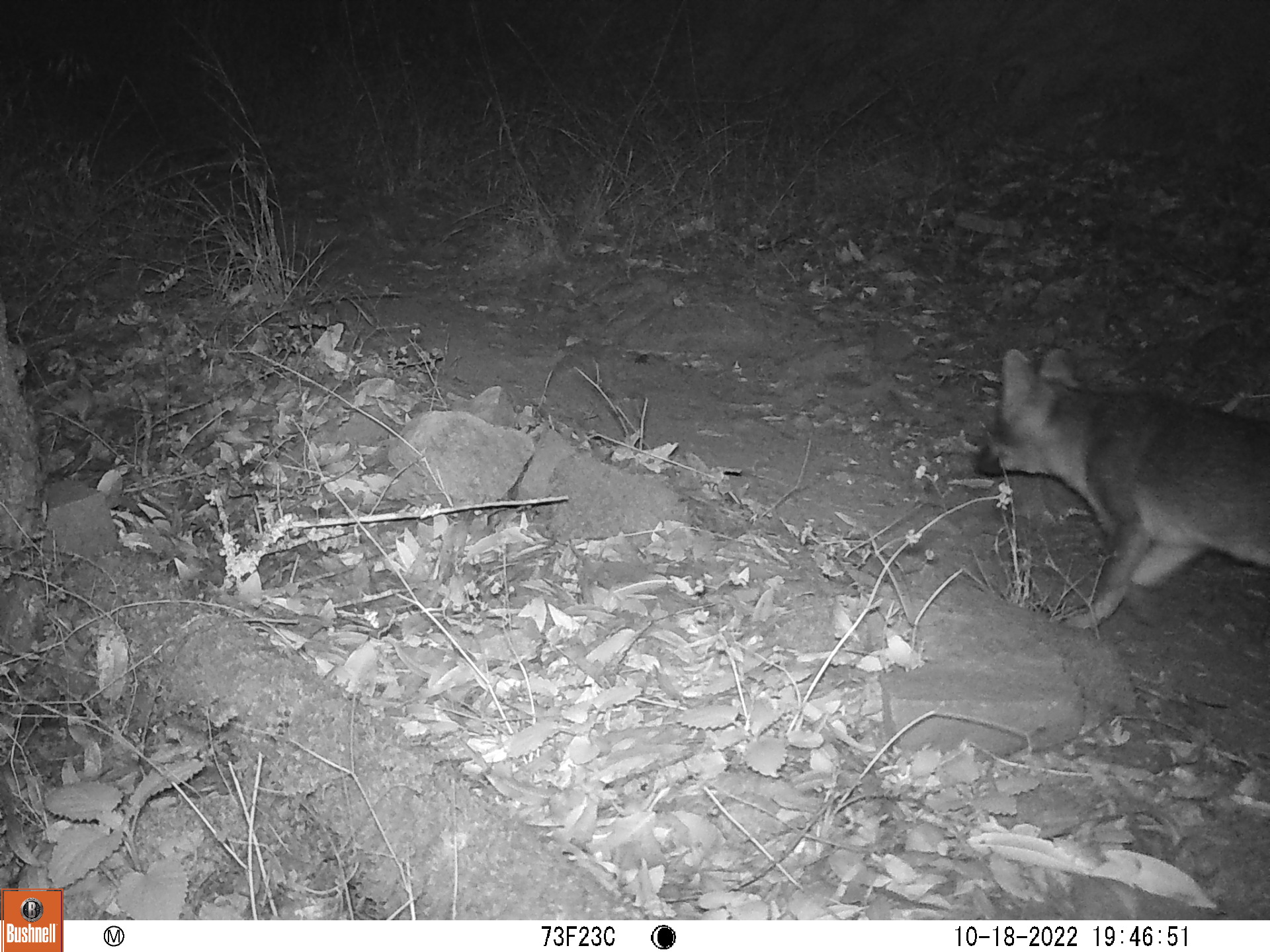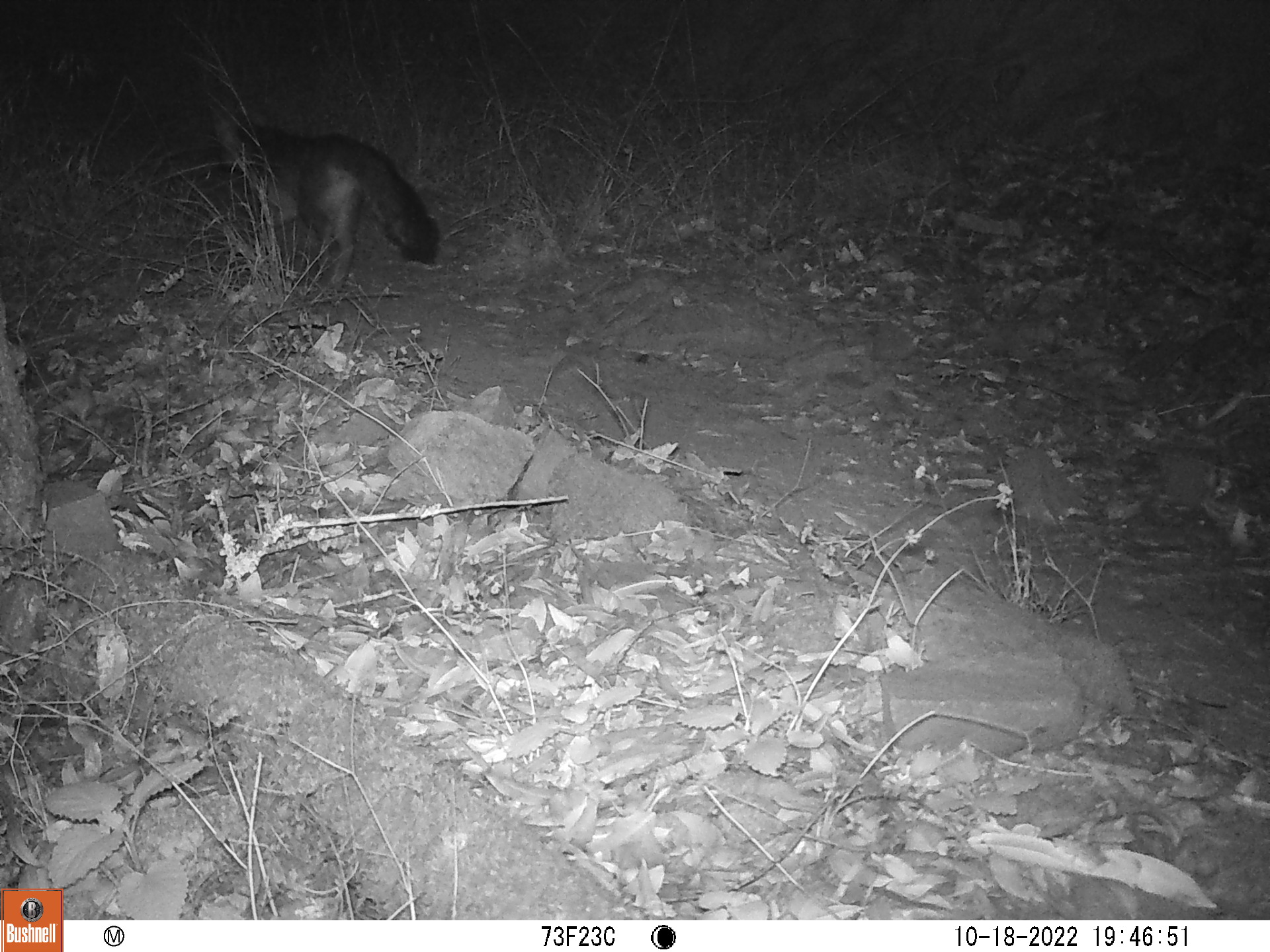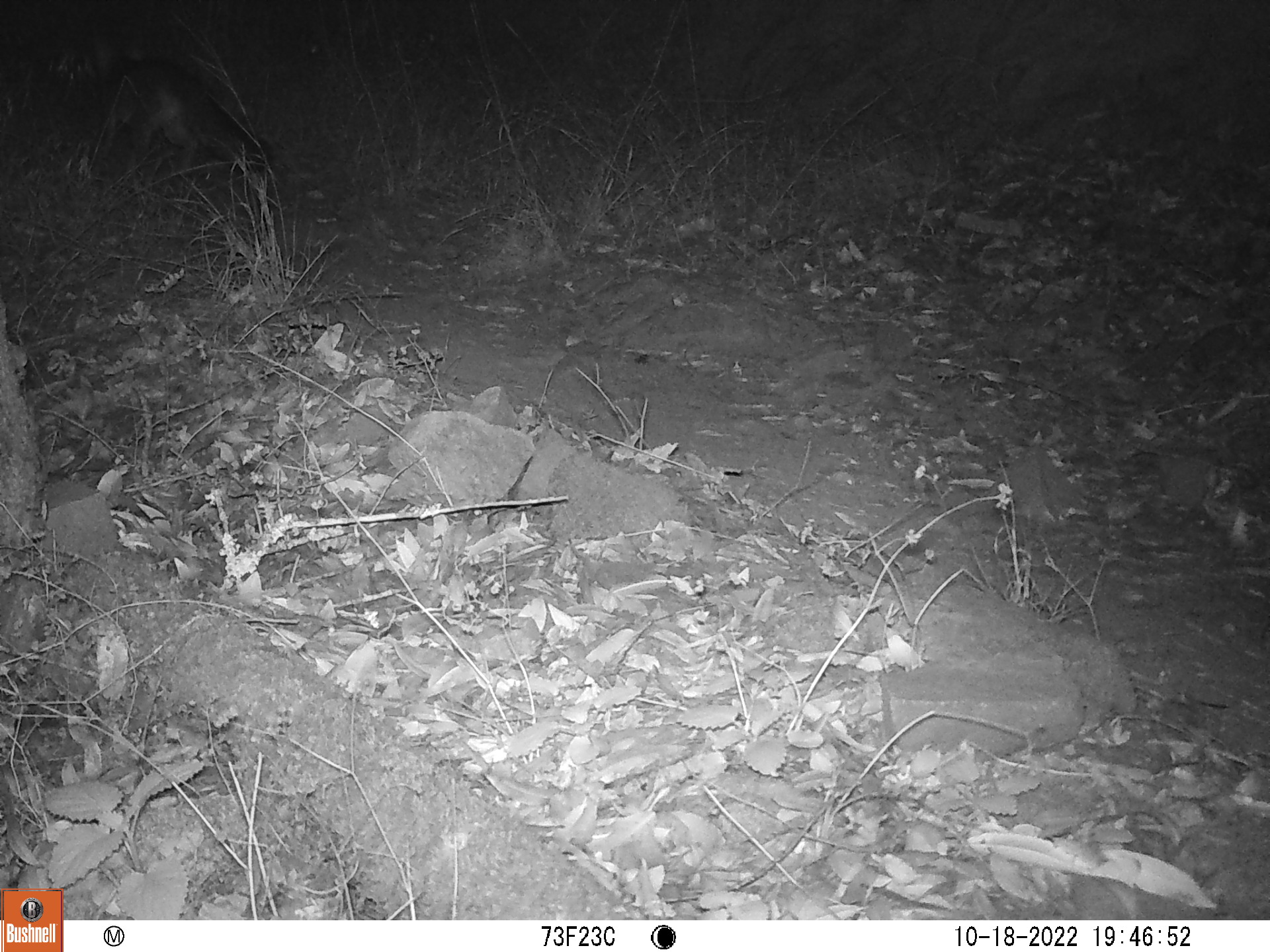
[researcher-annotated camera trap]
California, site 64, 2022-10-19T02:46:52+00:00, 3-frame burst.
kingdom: Animalia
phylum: Chordata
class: Mammalia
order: Carnivora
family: Canidae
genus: Urocyon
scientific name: Urocyon cinereoargenteus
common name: gray fox